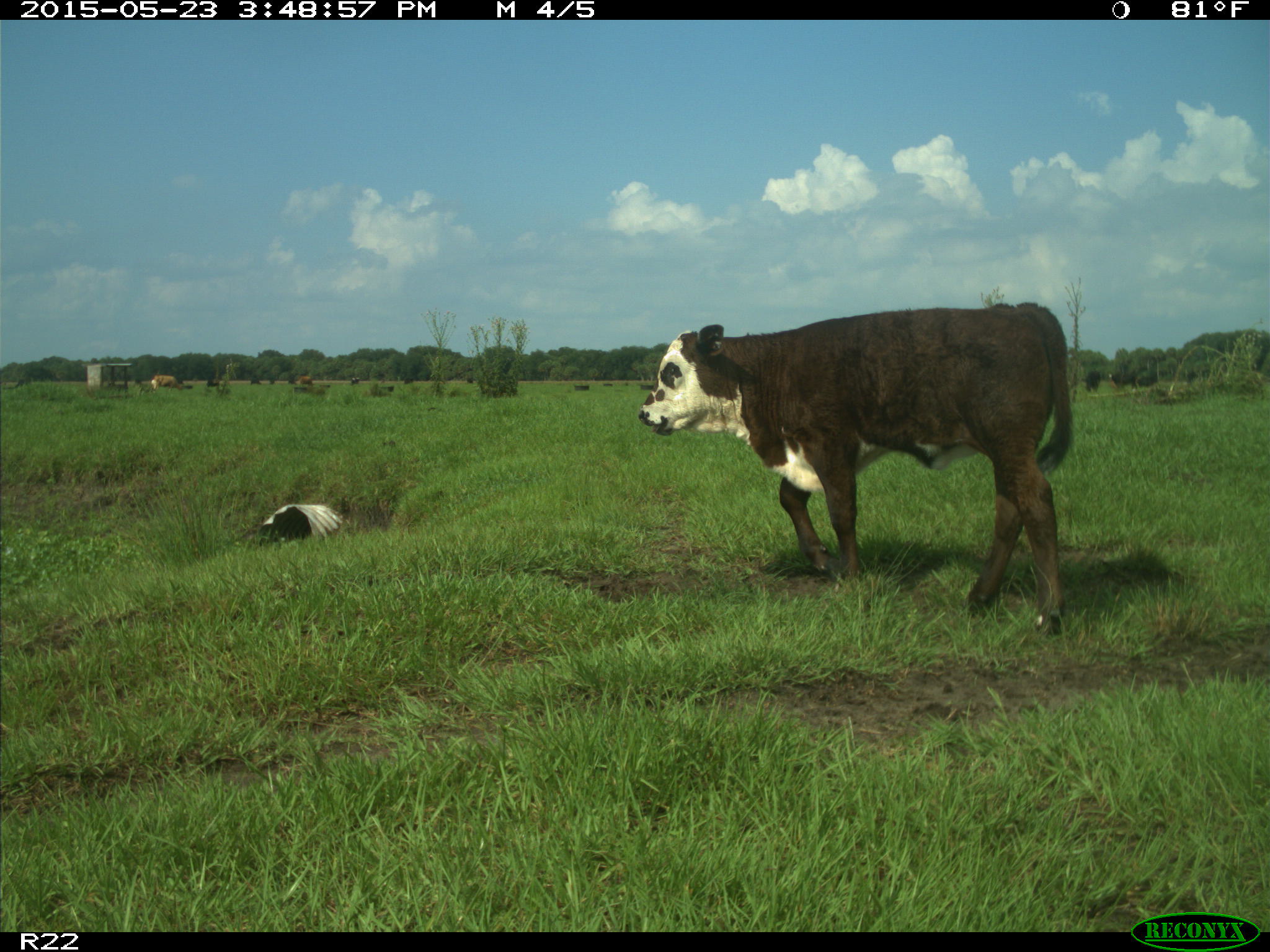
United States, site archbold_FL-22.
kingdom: Animalia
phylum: Chordata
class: Mammalia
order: Artiodactyla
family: Bovidae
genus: Bos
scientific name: Bos taurus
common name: domestic cow